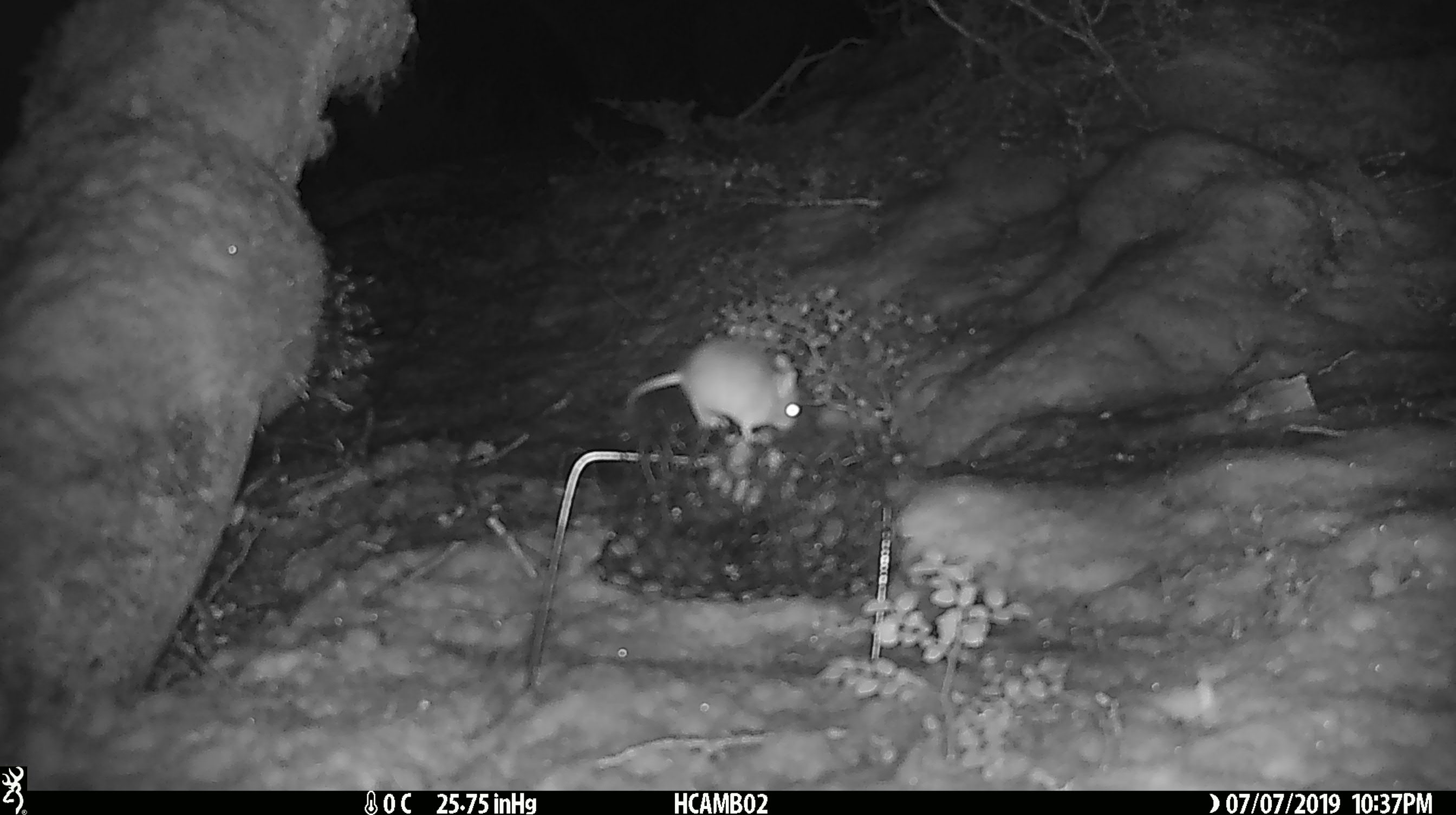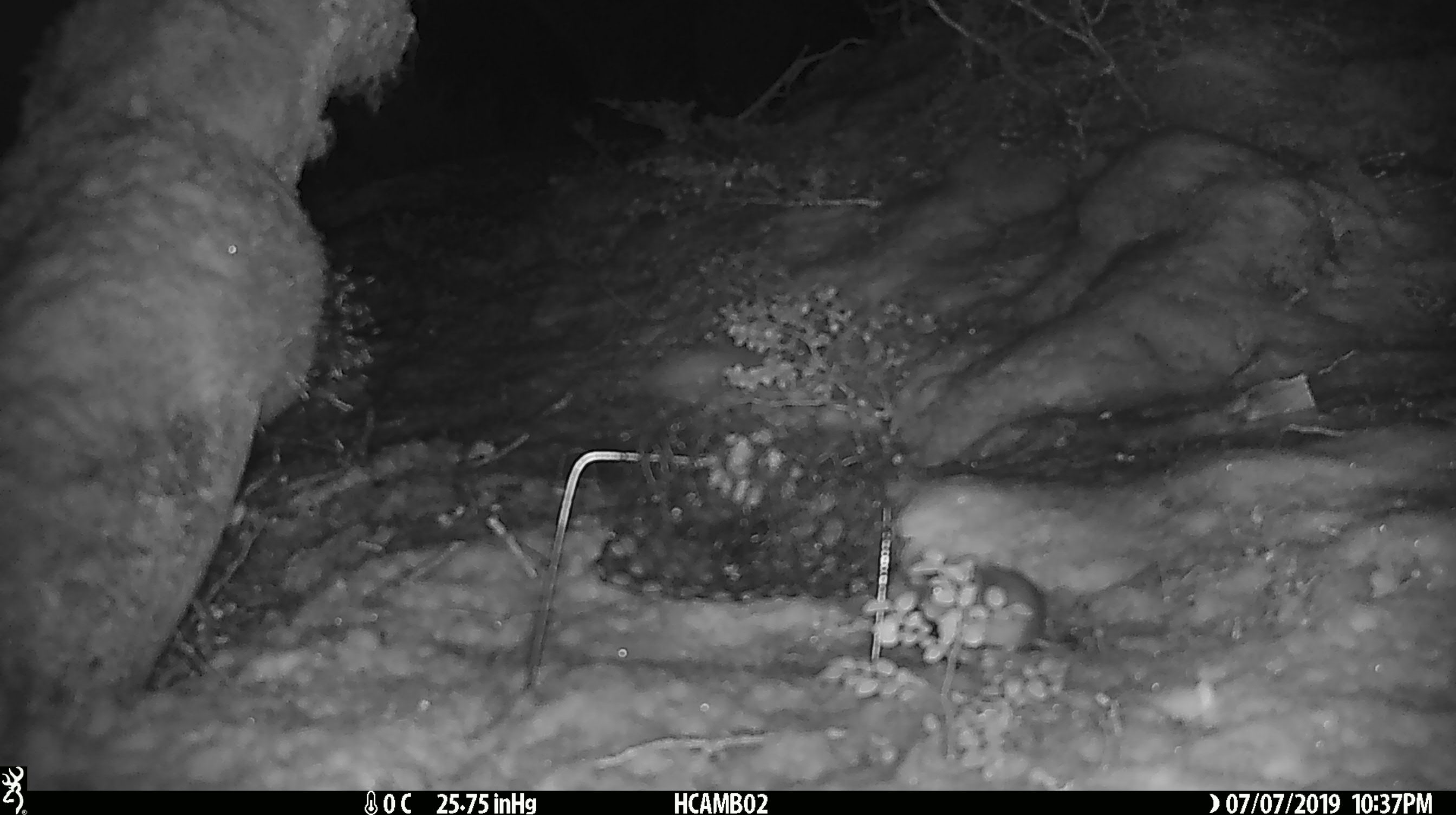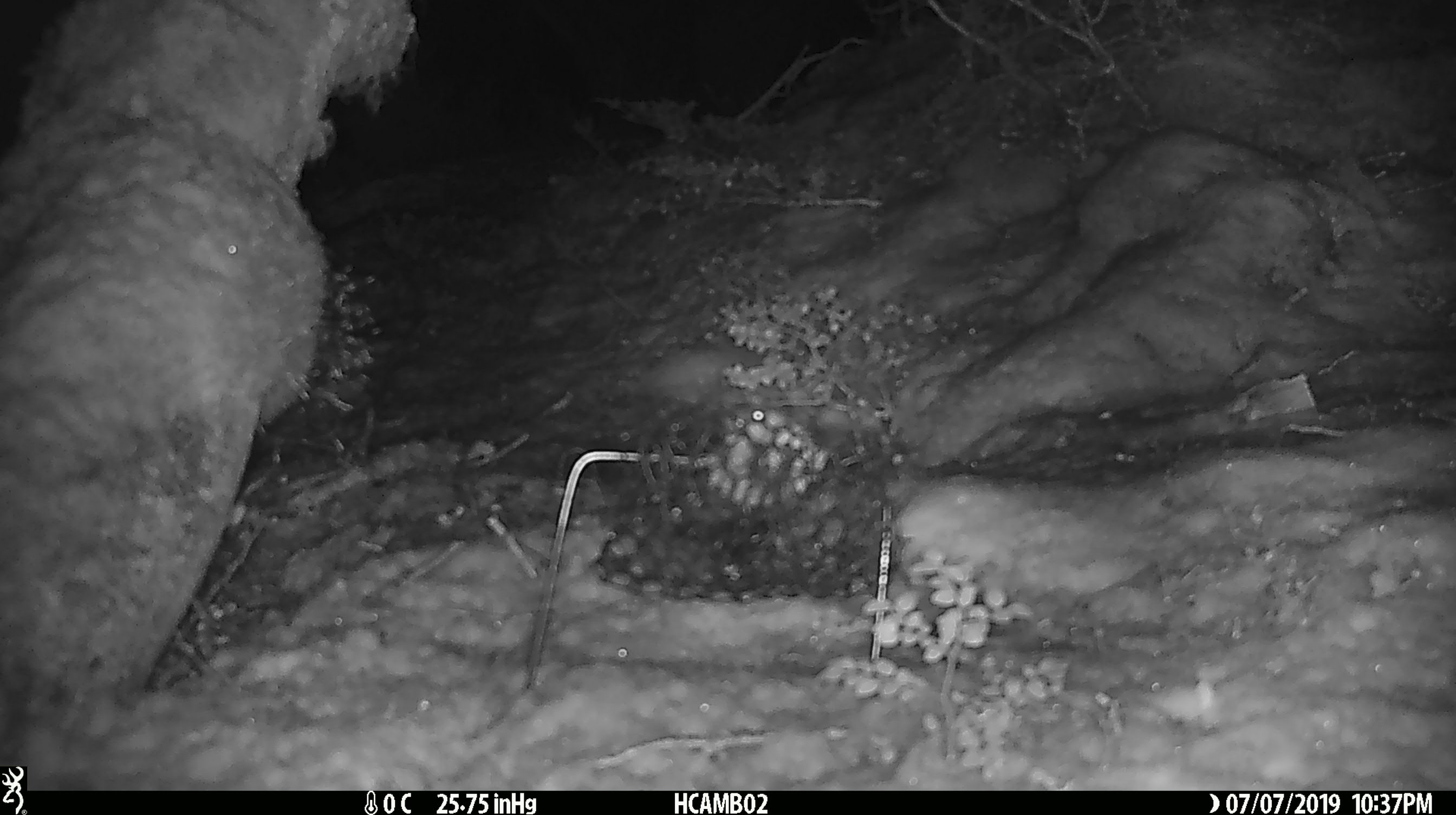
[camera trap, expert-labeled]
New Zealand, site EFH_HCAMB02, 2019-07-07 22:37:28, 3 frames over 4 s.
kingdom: Animalia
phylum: Chordata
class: Mammalia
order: Rodentia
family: Muridae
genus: Mus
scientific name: Mus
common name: mouse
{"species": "mouse (Mus)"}